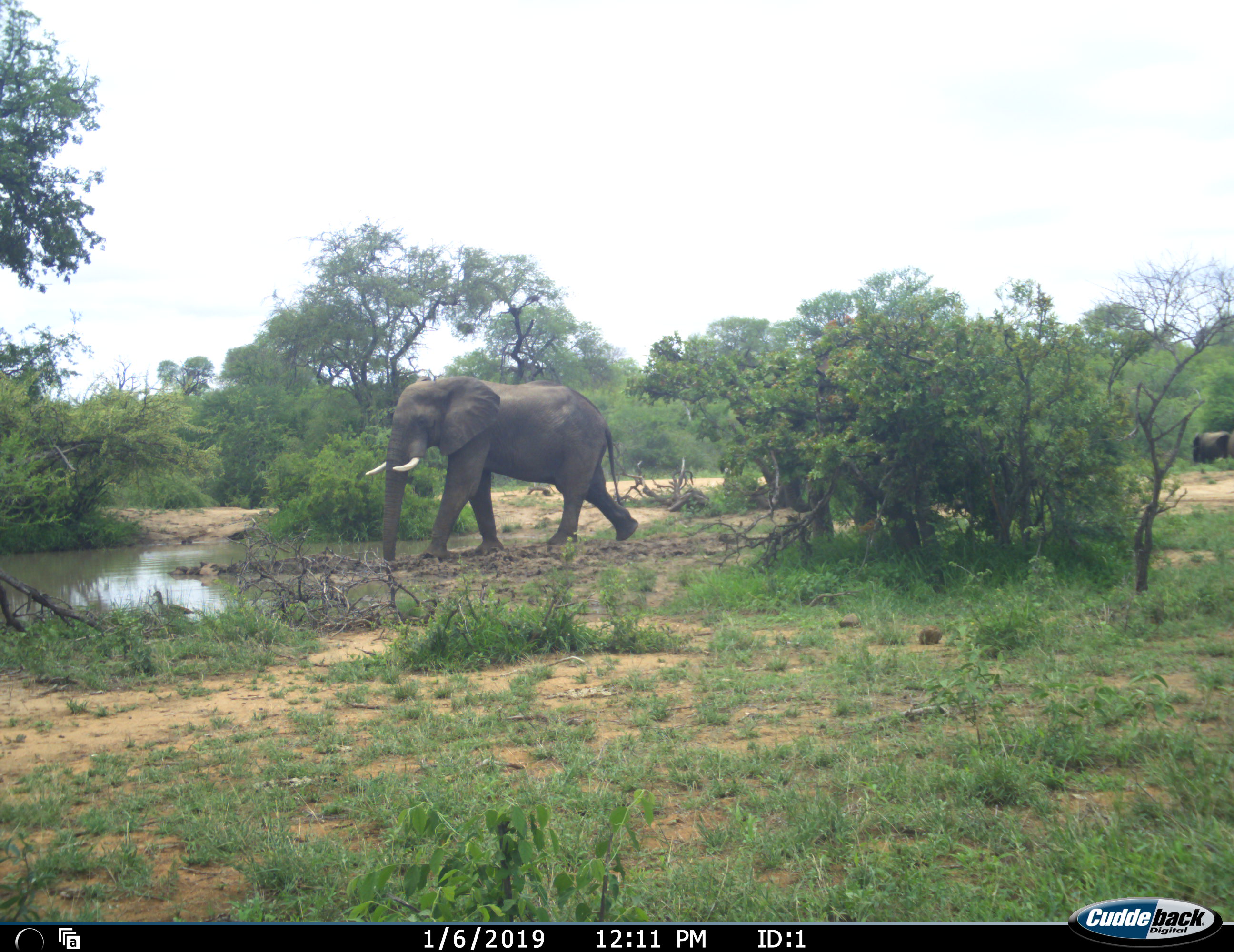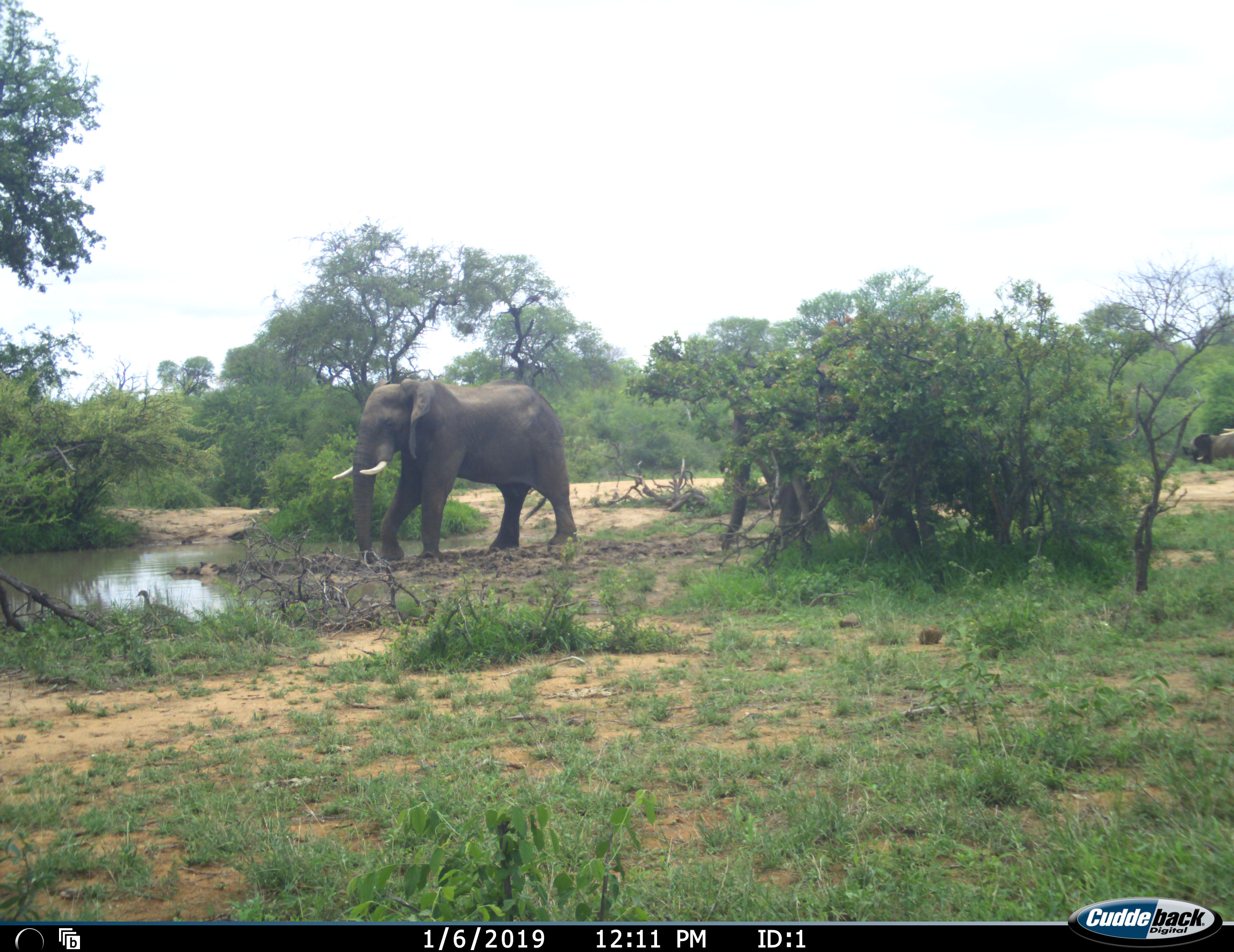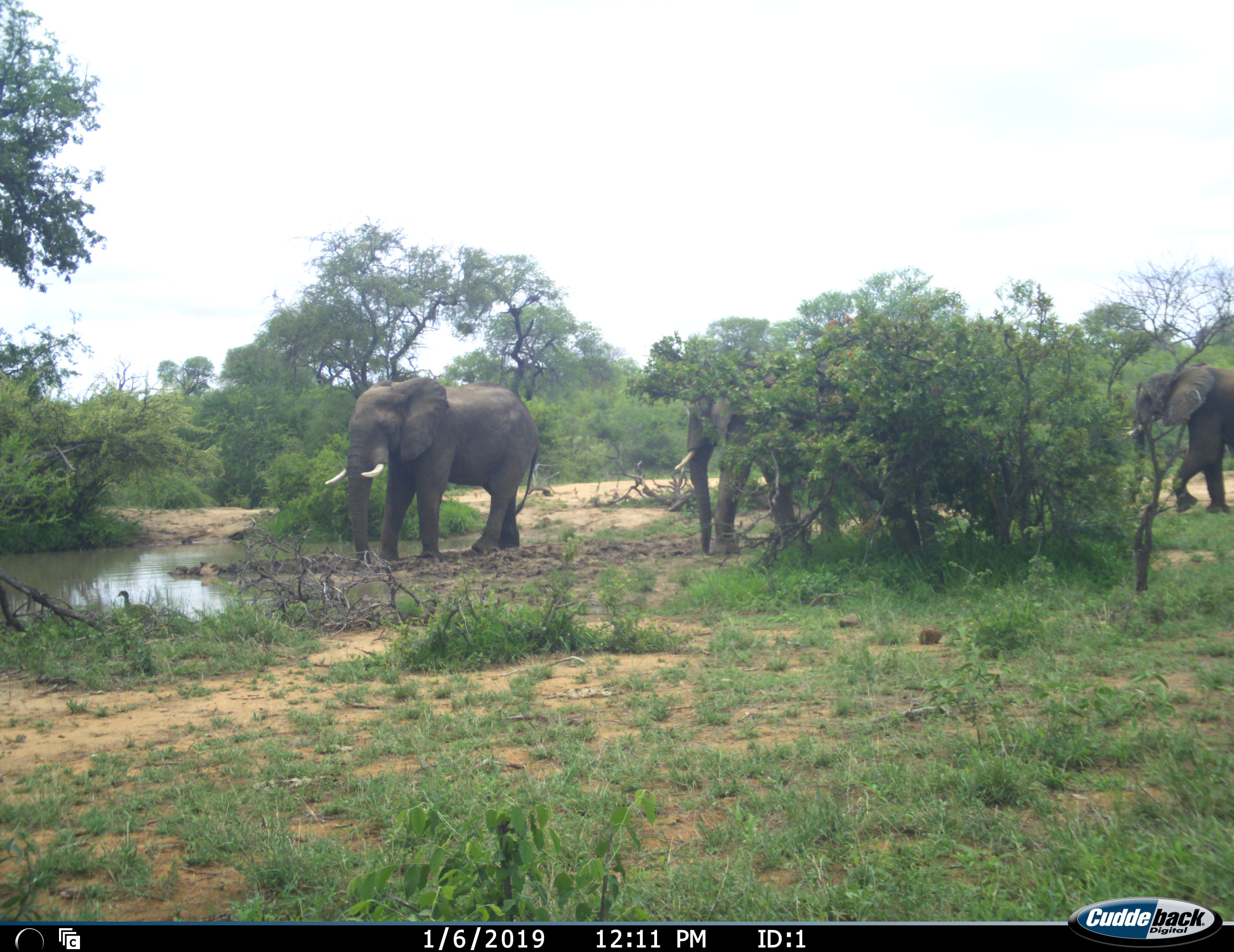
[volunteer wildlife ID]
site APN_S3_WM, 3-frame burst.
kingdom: Animalia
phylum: Chordata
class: Mammalia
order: Proboscidea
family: Elephantidae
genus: Loxodonta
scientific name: Loxodonta africana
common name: african bush elephant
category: elephant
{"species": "elephant (african bush elephant) (Loxodonta africana)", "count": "3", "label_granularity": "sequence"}